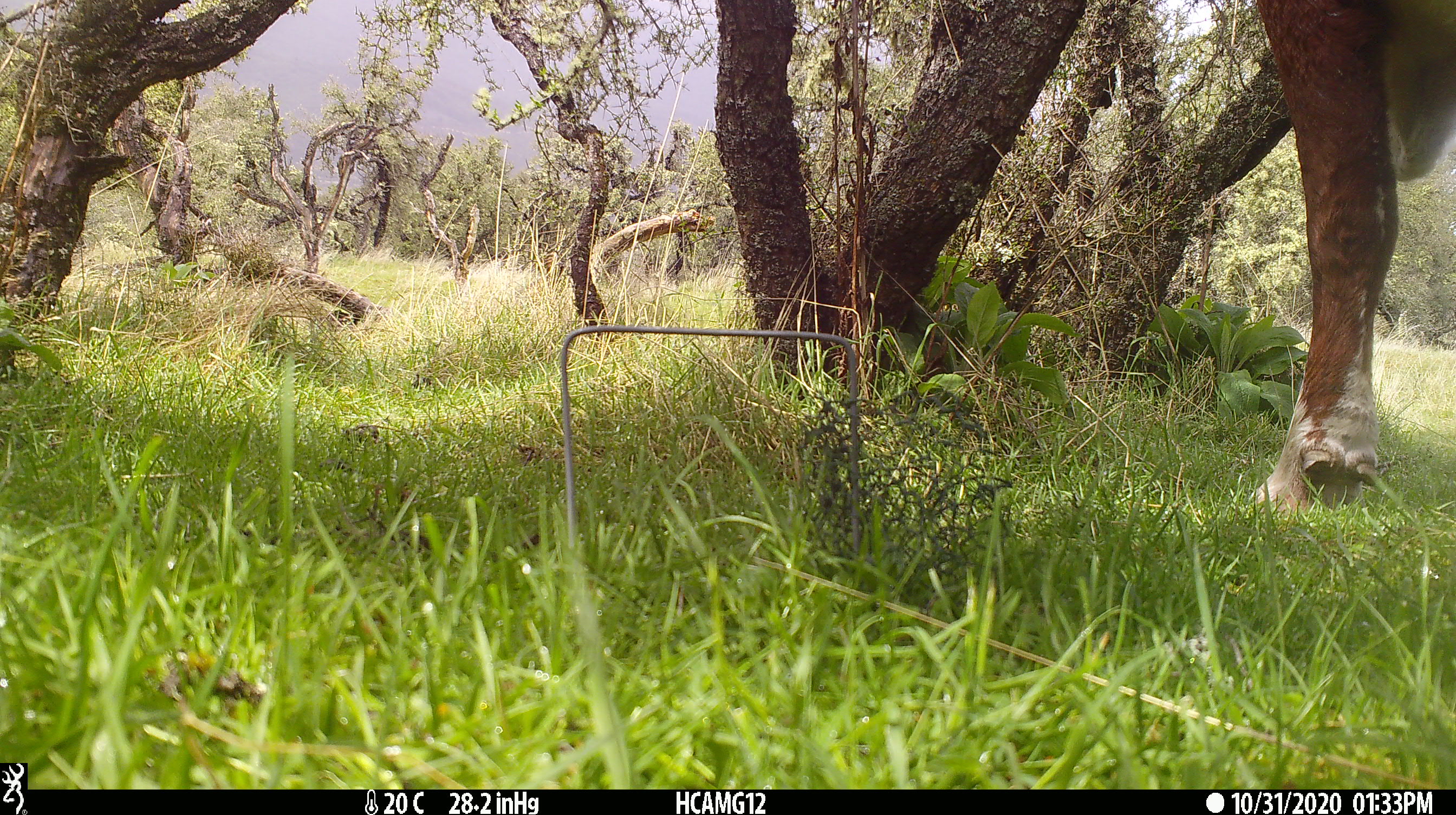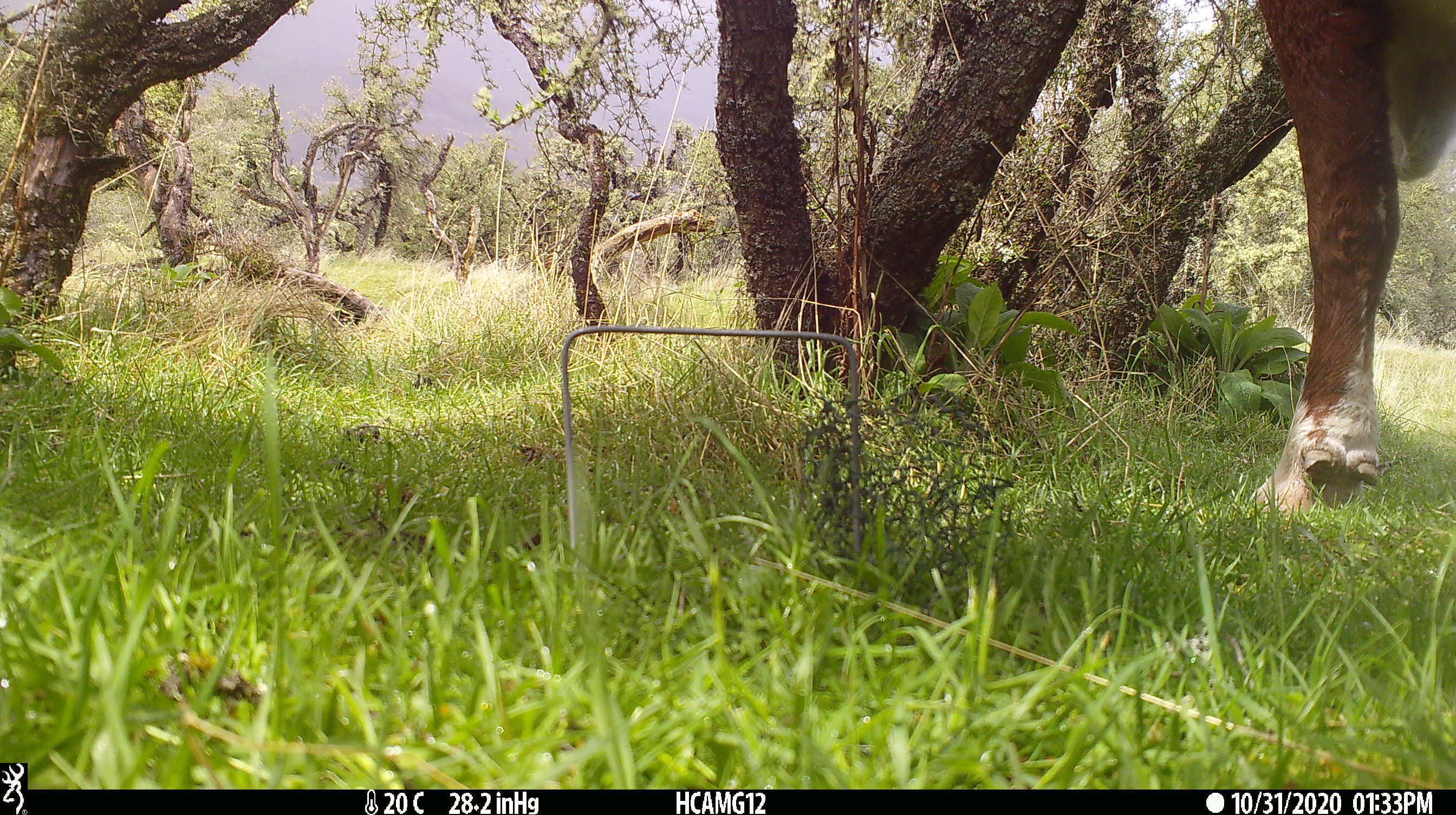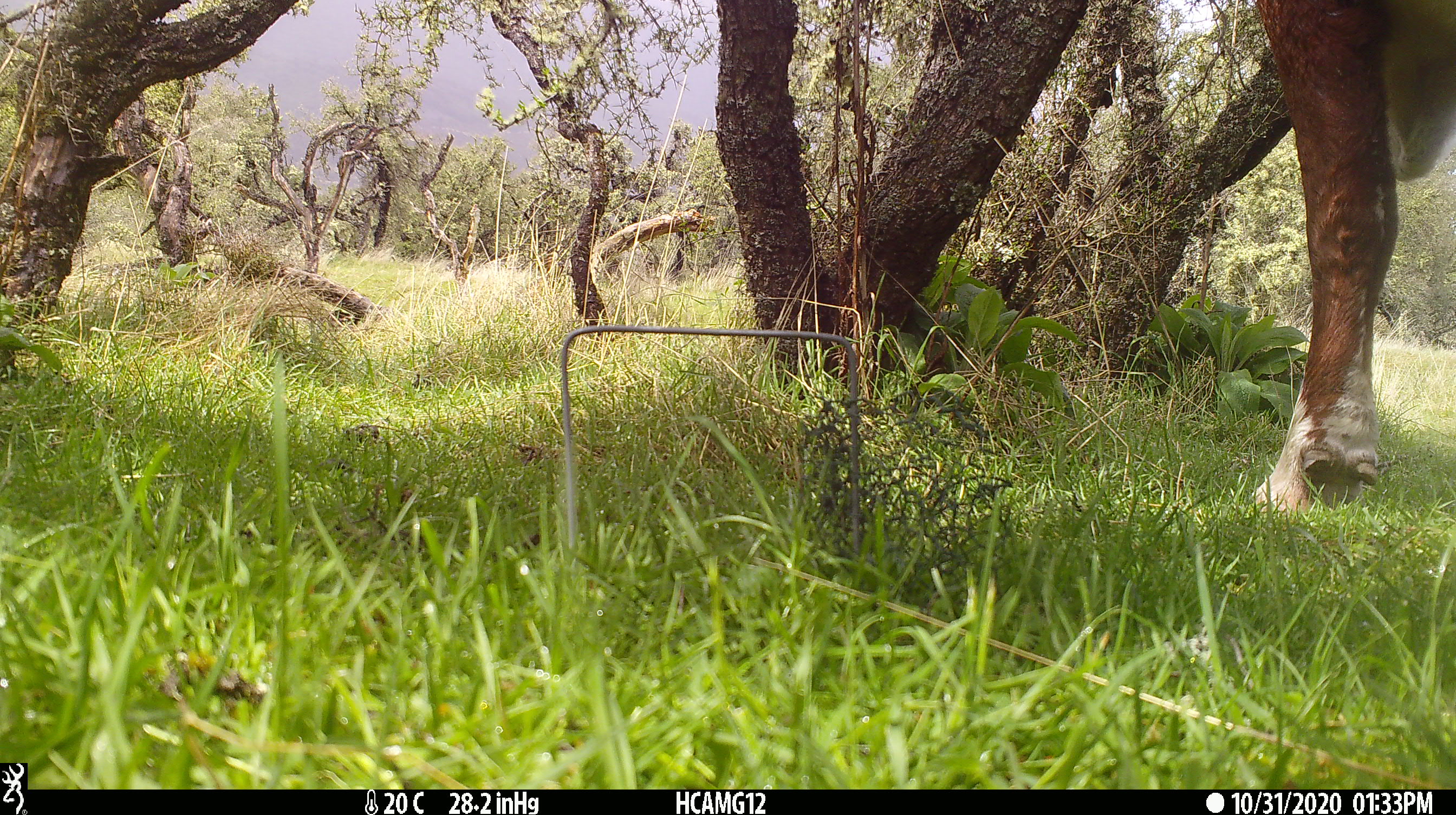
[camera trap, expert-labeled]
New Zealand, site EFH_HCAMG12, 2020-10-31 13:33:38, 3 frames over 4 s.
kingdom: Animalia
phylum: Chordata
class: Mammalia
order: Artiodactyla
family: Bovidae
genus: Bos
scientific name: Bos taurus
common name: domestic cow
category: cow